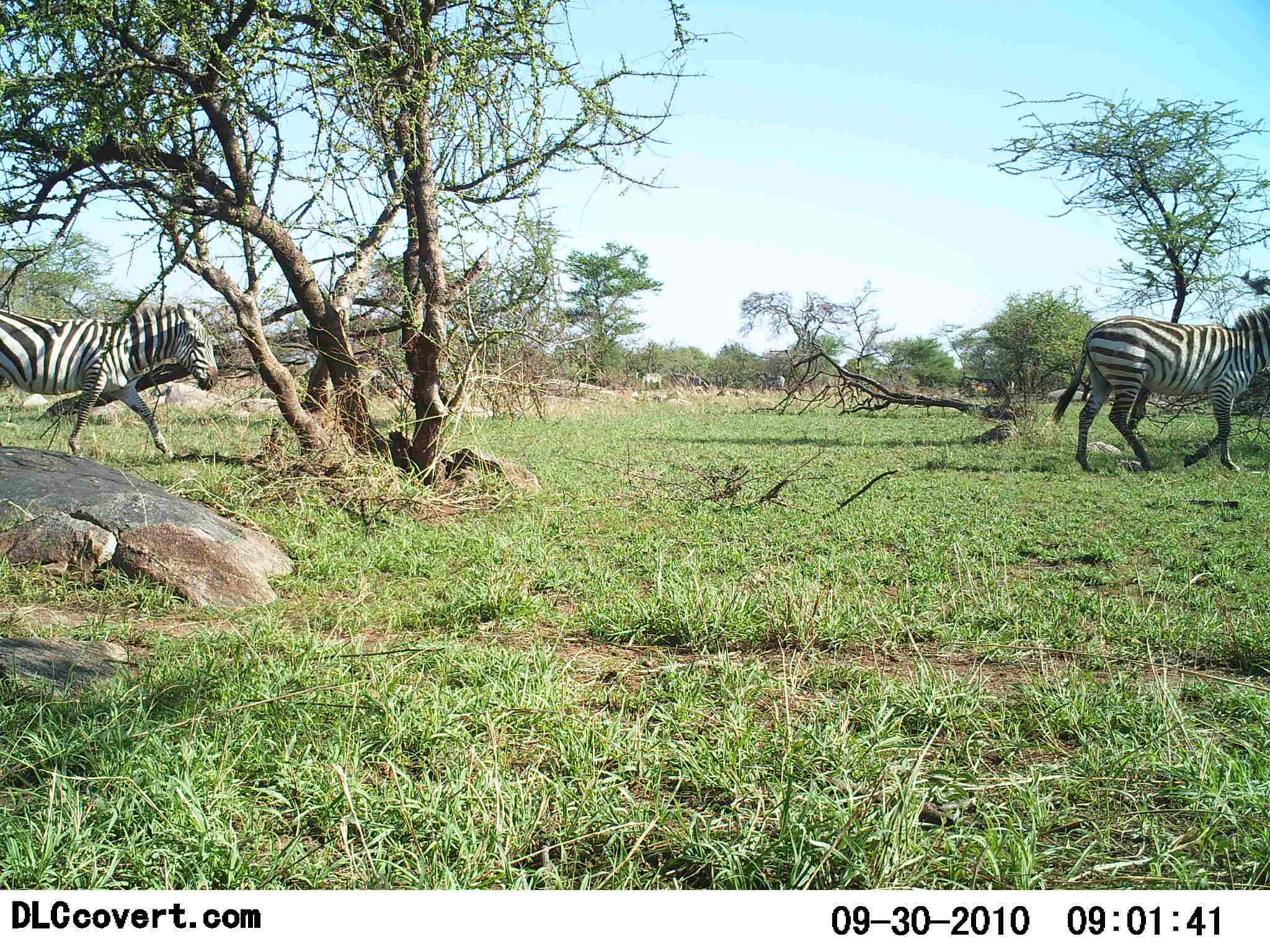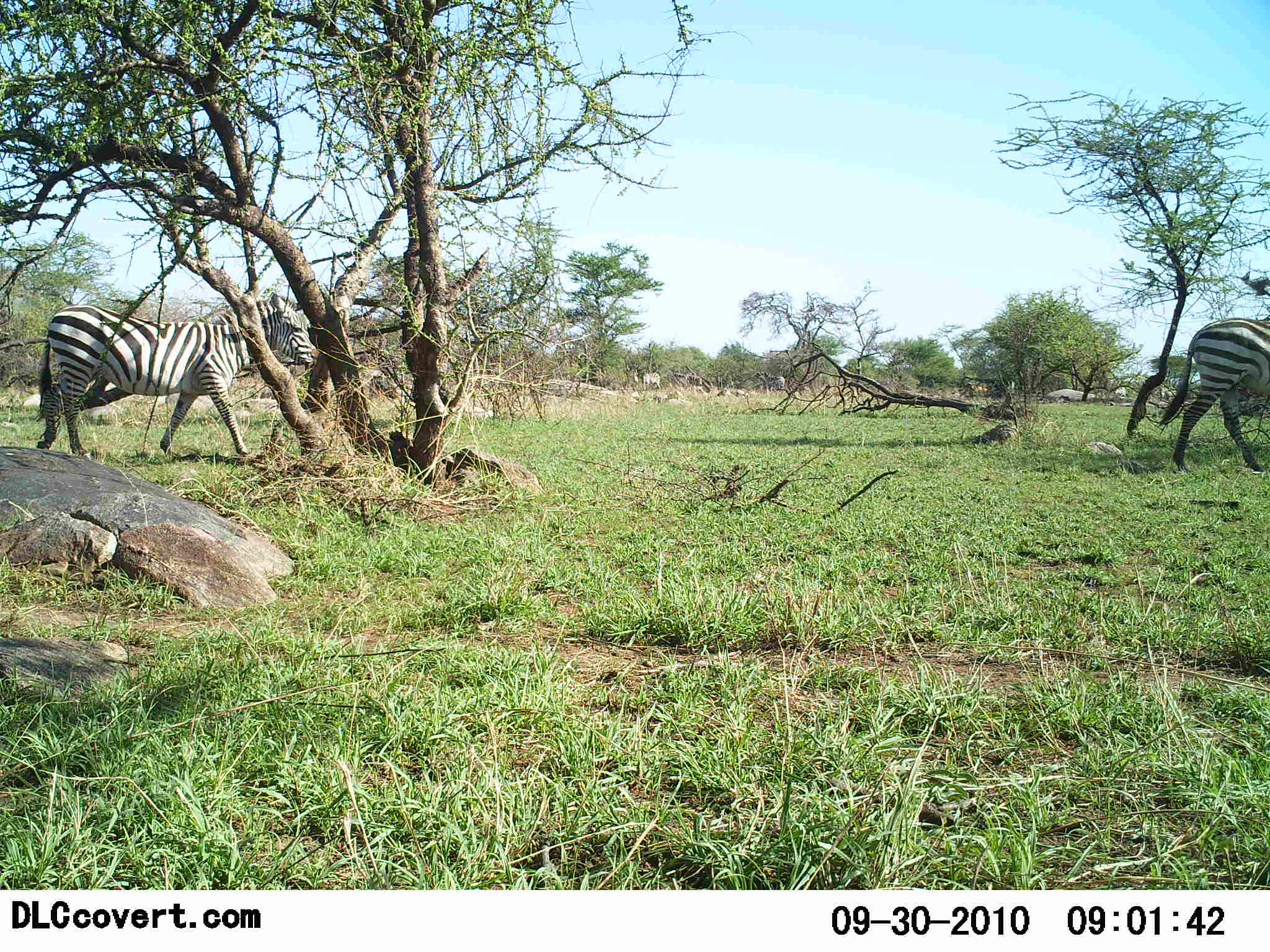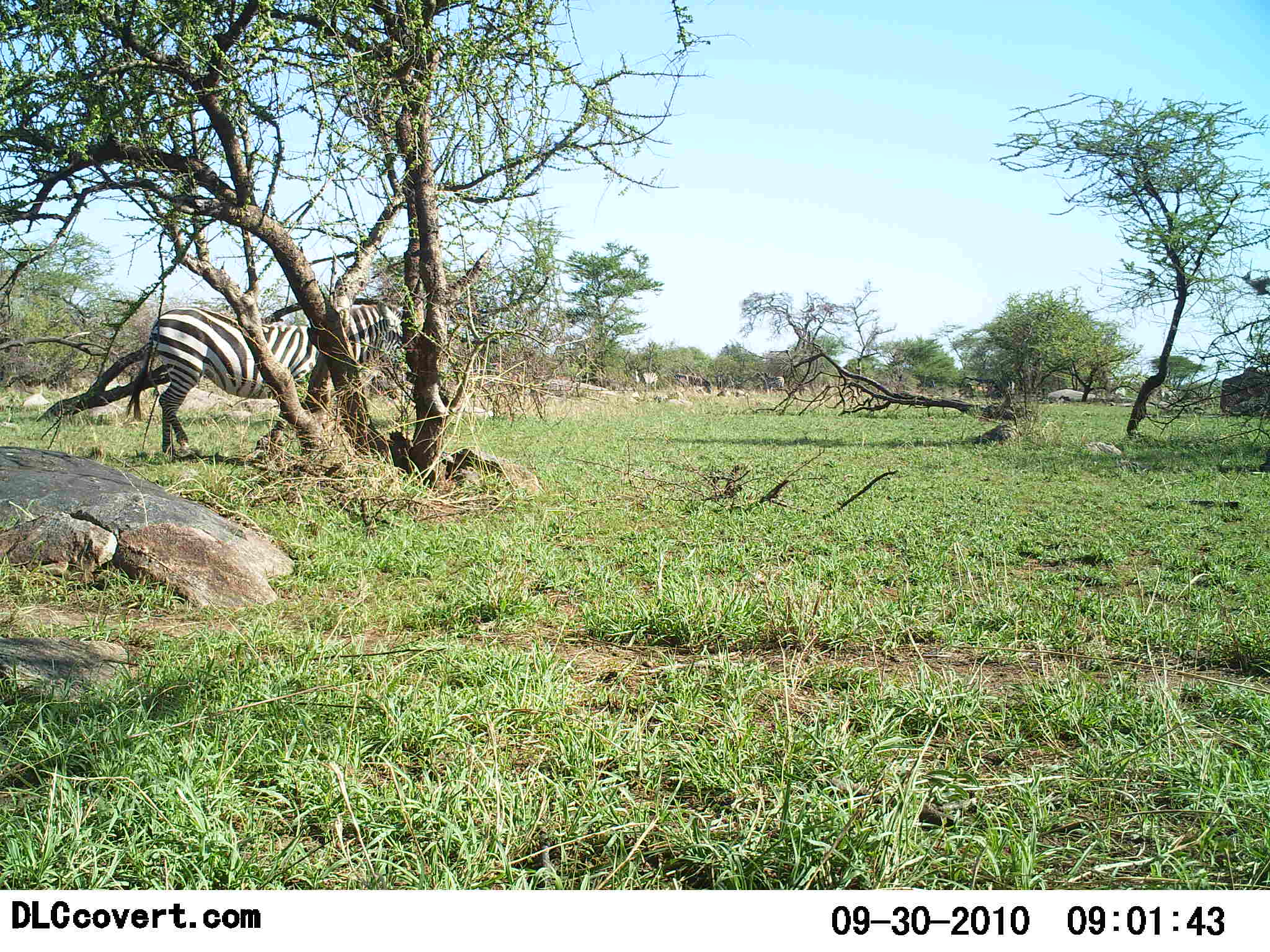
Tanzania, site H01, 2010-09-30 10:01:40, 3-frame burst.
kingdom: Animalia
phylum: Chordata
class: Mammalia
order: Perissodactyla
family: Equidae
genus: Equus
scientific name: Equus quagga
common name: plains zebra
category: zebra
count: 2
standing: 0%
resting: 0%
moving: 100%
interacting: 0%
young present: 0%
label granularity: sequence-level